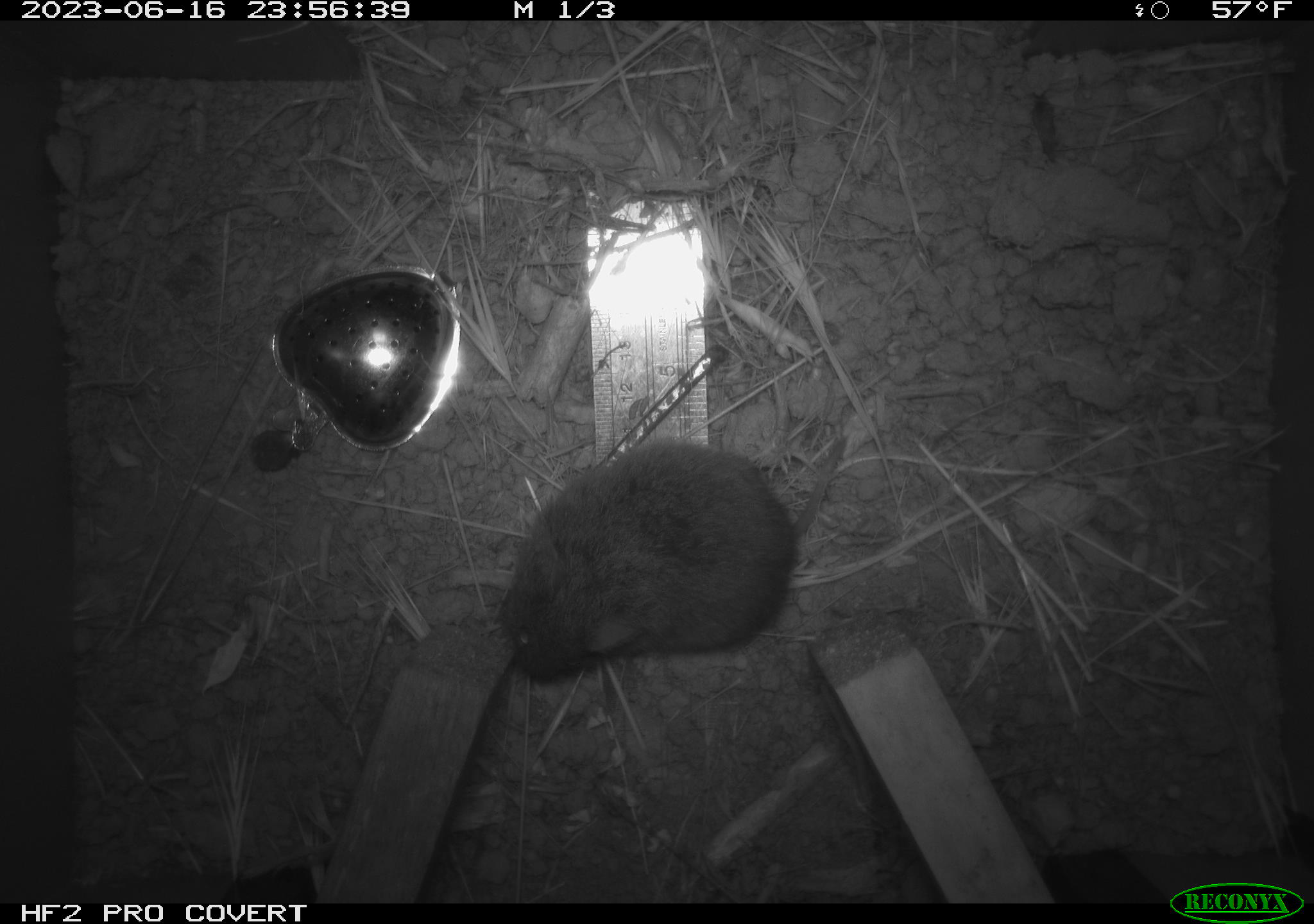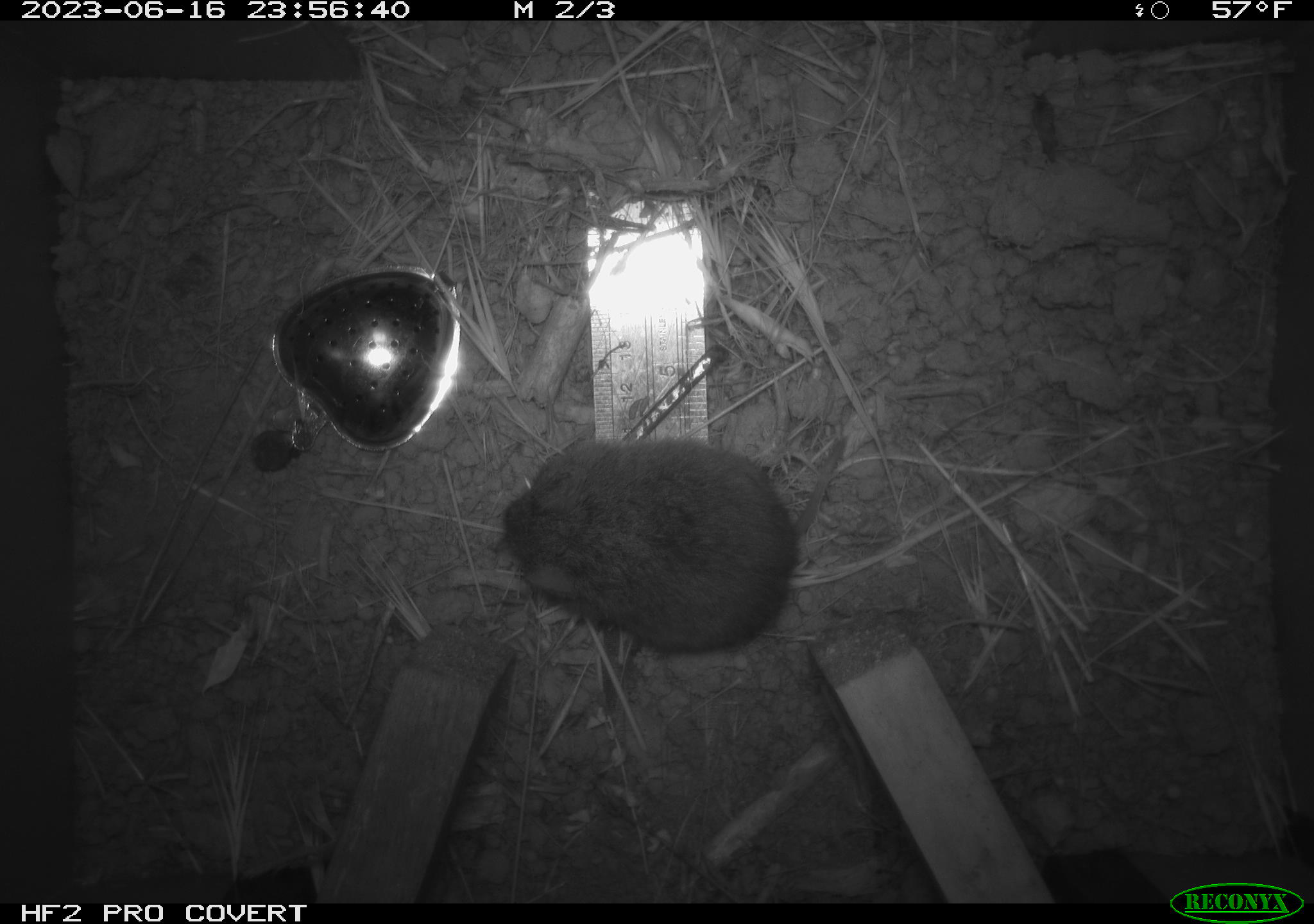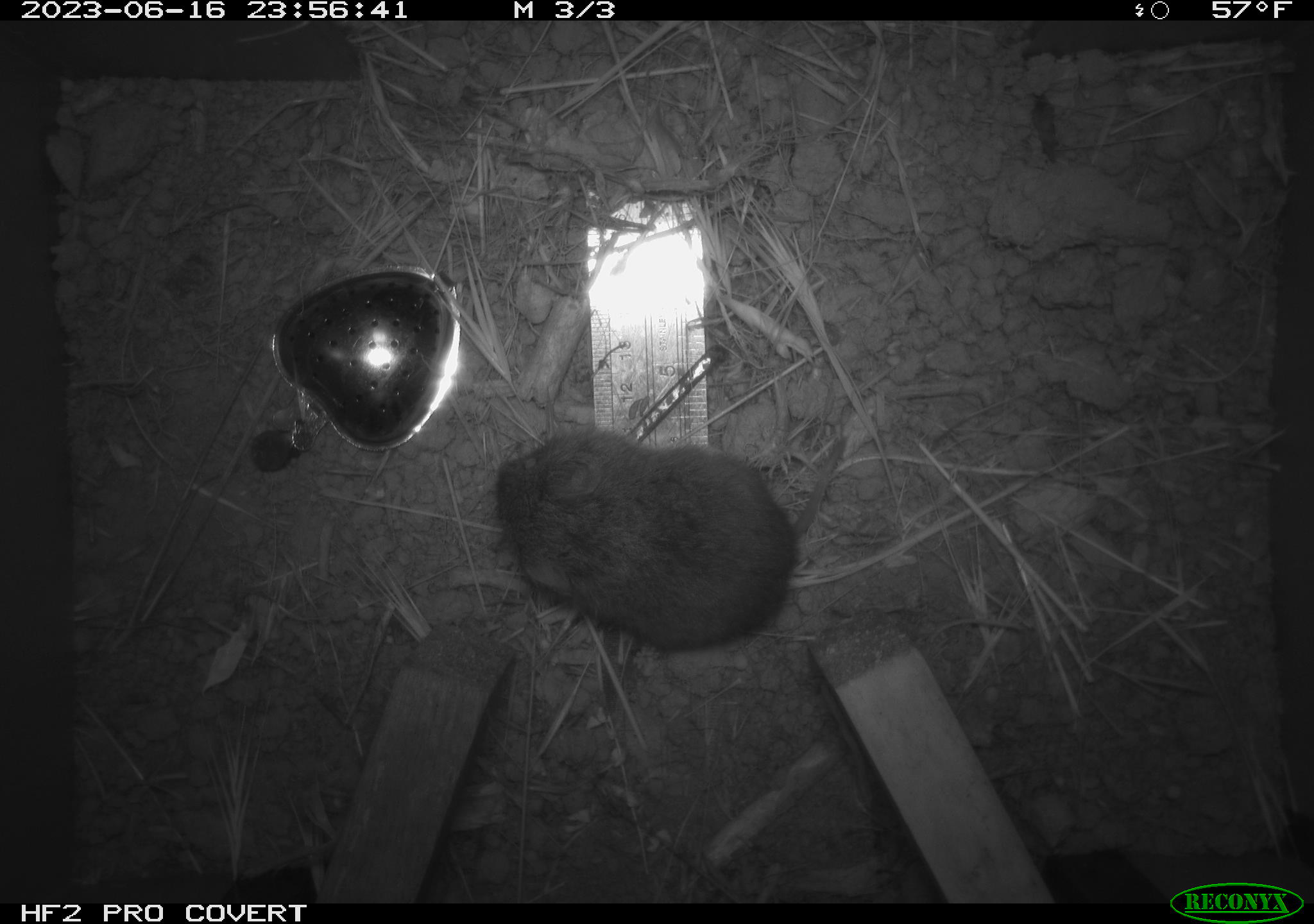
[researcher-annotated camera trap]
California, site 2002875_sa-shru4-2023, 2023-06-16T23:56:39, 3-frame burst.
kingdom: Animalia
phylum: Chordata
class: Mammalia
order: Rodentia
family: Cricetidae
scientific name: Arvicolinae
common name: voles, lemmings, and muskrats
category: arvicolinae subfamily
Arvicolinae subfamily (voles, lemmings, and muskrats) (Arvicolinae).